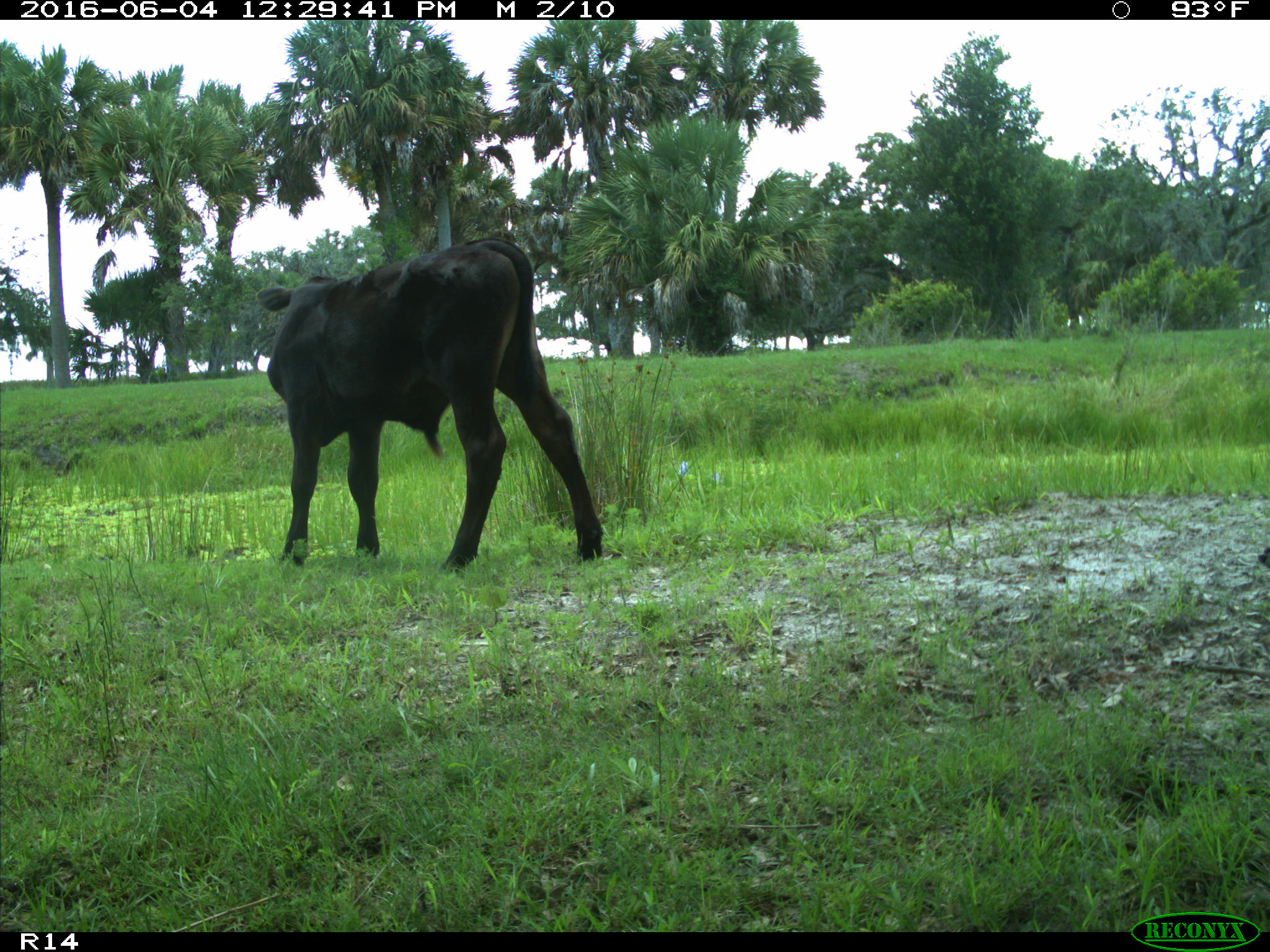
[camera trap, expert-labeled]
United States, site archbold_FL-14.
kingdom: Animalia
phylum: Chordata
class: Mammalia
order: Artiodactyla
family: Bovidae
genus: Bos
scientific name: Bos taurus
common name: domestic cow